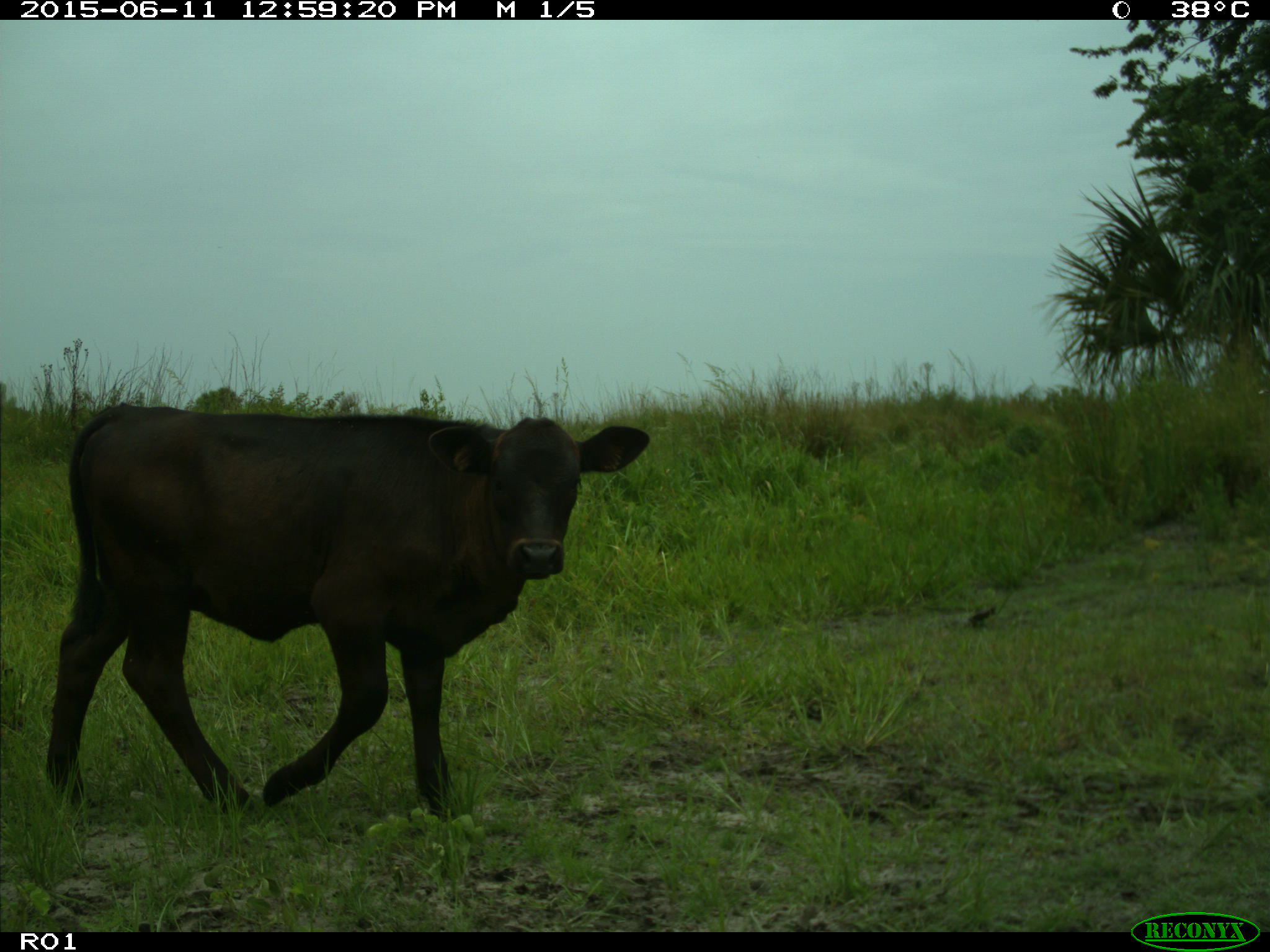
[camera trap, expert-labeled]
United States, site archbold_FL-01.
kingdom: Animalia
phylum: Chordata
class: Mammalia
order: Artiodactyla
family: Bovidae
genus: Bos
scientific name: Bos taurus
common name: domestic cow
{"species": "Bos taurus (domestic cow)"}